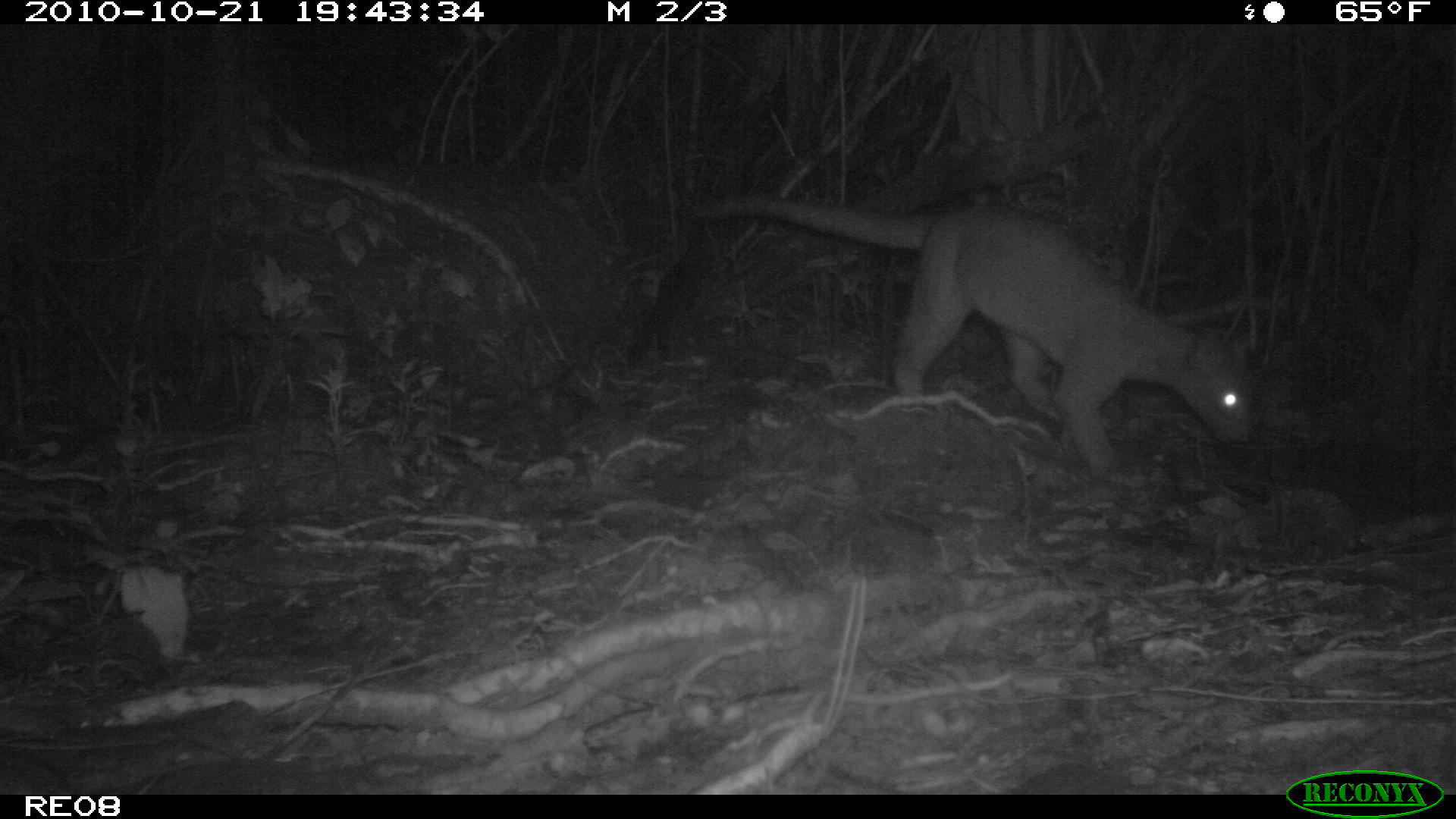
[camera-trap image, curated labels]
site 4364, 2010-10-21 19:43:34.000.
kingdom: Animalia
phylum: Chordata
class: Mammalia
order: Carnivora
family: Eupleridae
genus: Cryptoprocta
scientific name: Cryptoprocta ferox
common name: fossa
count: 1